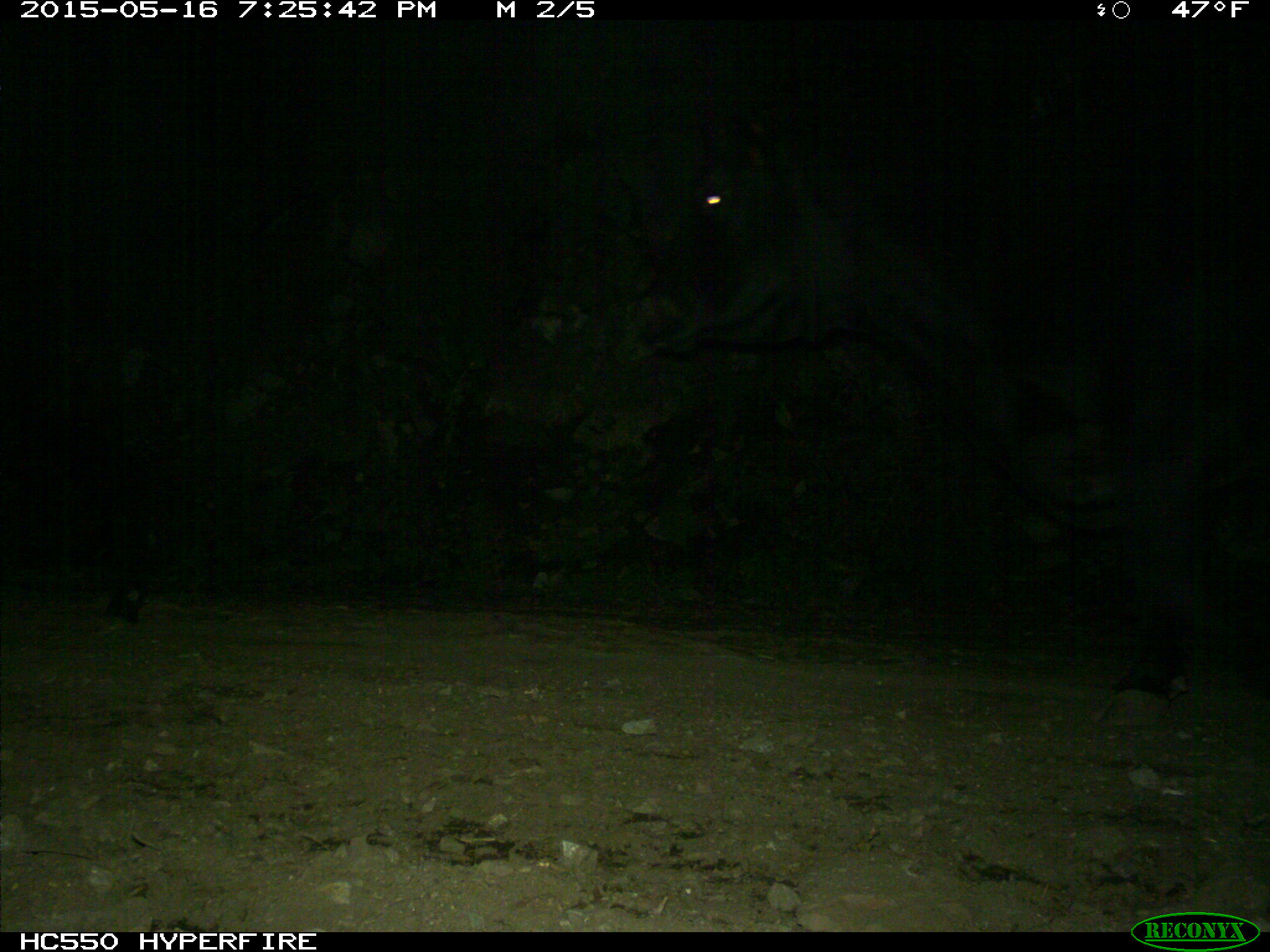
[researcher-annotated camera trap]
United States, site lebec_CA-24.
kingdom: Animalia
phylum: Chordata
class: Mammalia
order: Artiodactyla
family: Bovidae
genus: Bos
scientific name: Bos taurus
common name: domestic cow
Bos taurus (domestic cow).